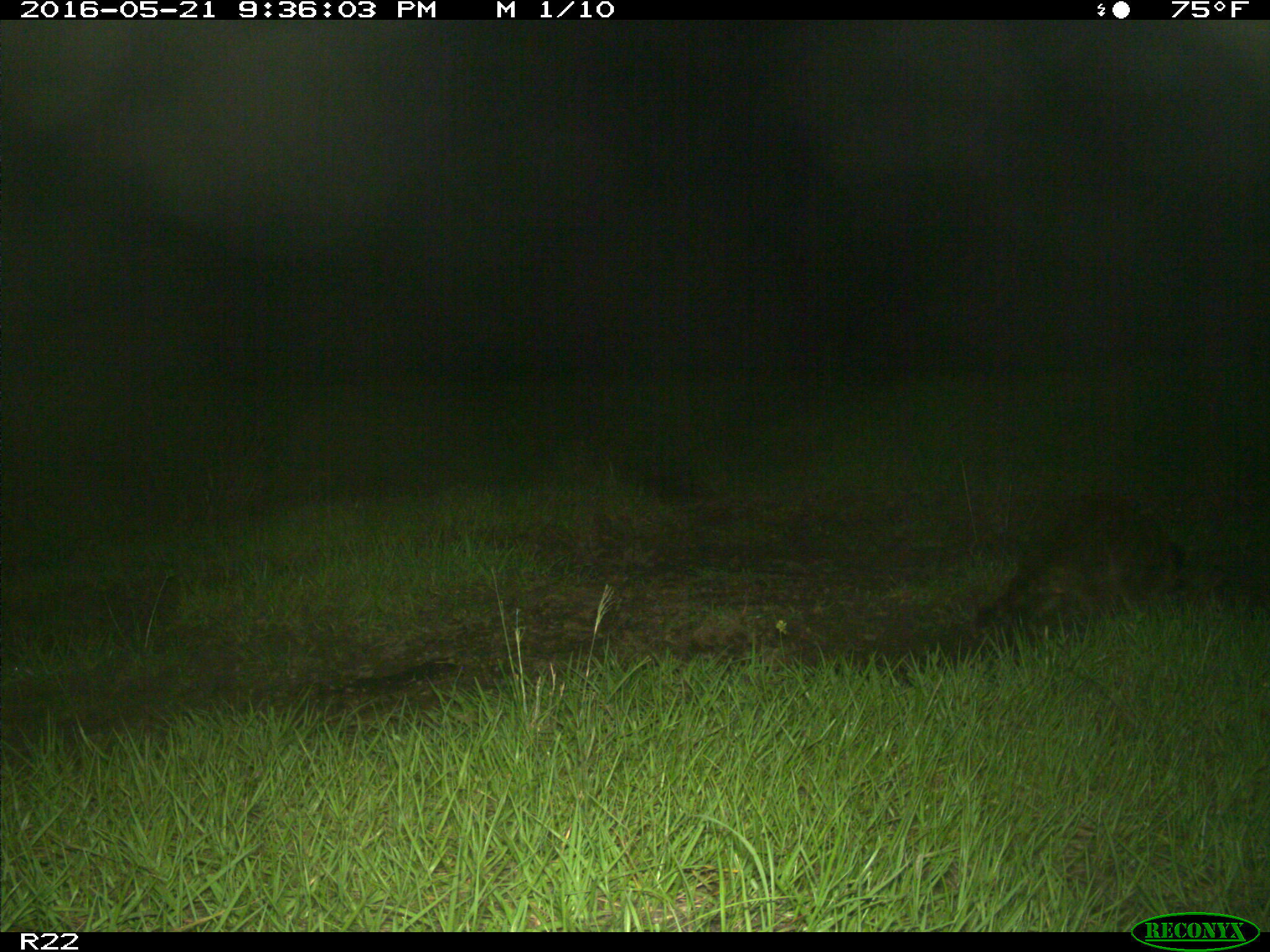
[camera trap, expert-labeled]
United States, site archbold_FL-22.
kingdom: Animalia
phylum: Chordata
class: Mammalia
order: Carnivora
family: Procyonidae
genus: Procyon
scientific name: Procyon lotor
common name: common raccoon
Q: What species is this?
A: Procyon lotor (common raccoon).